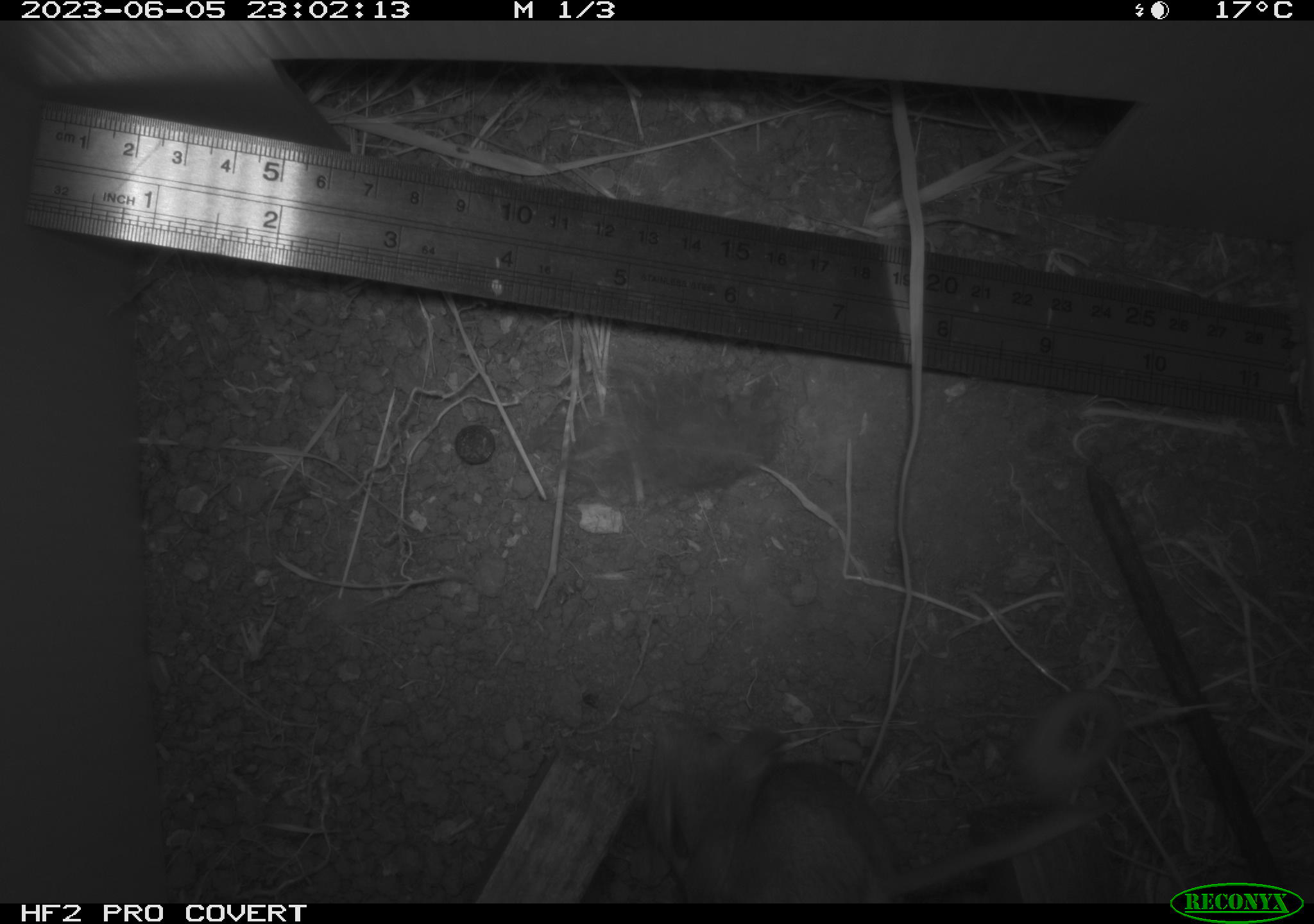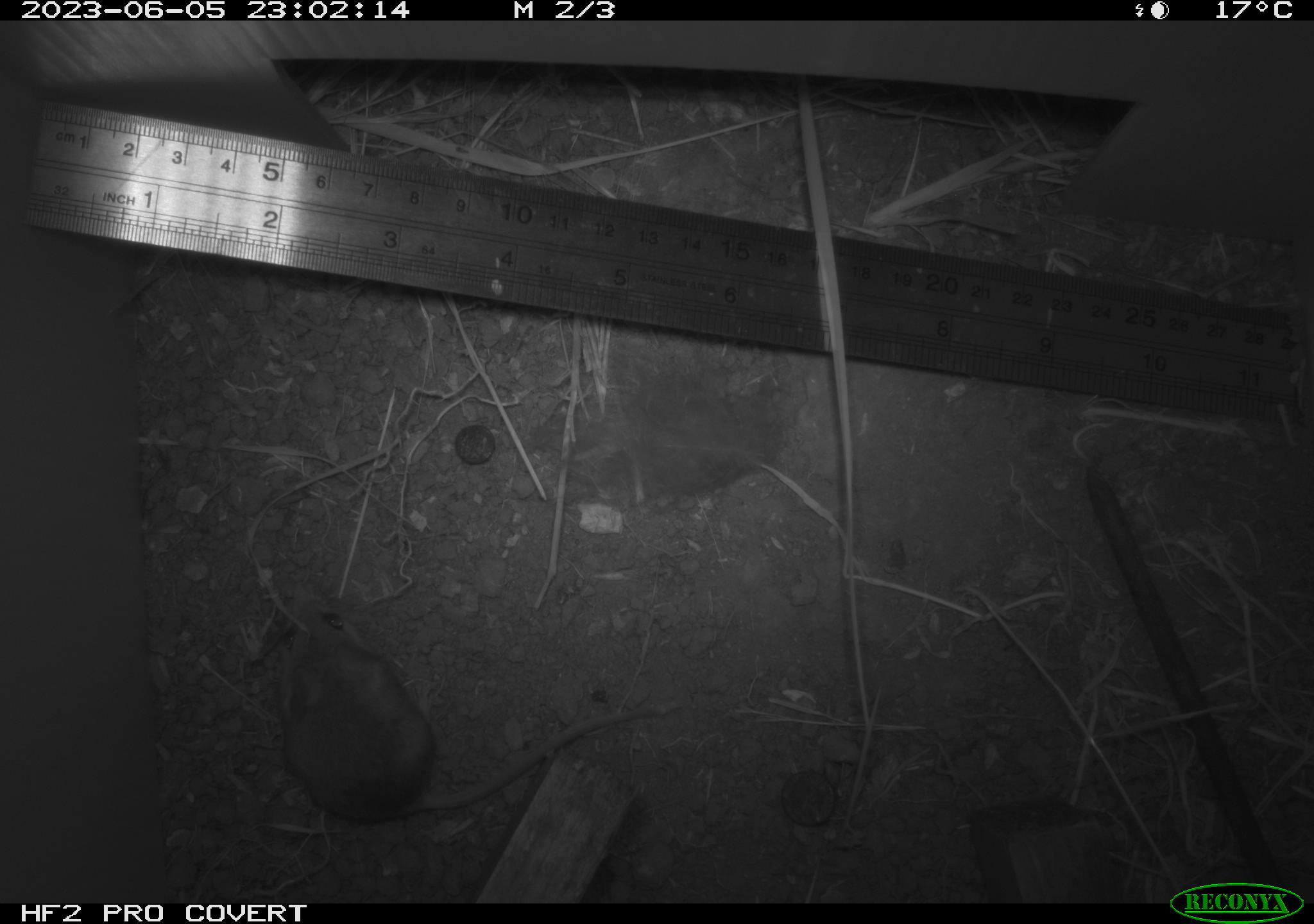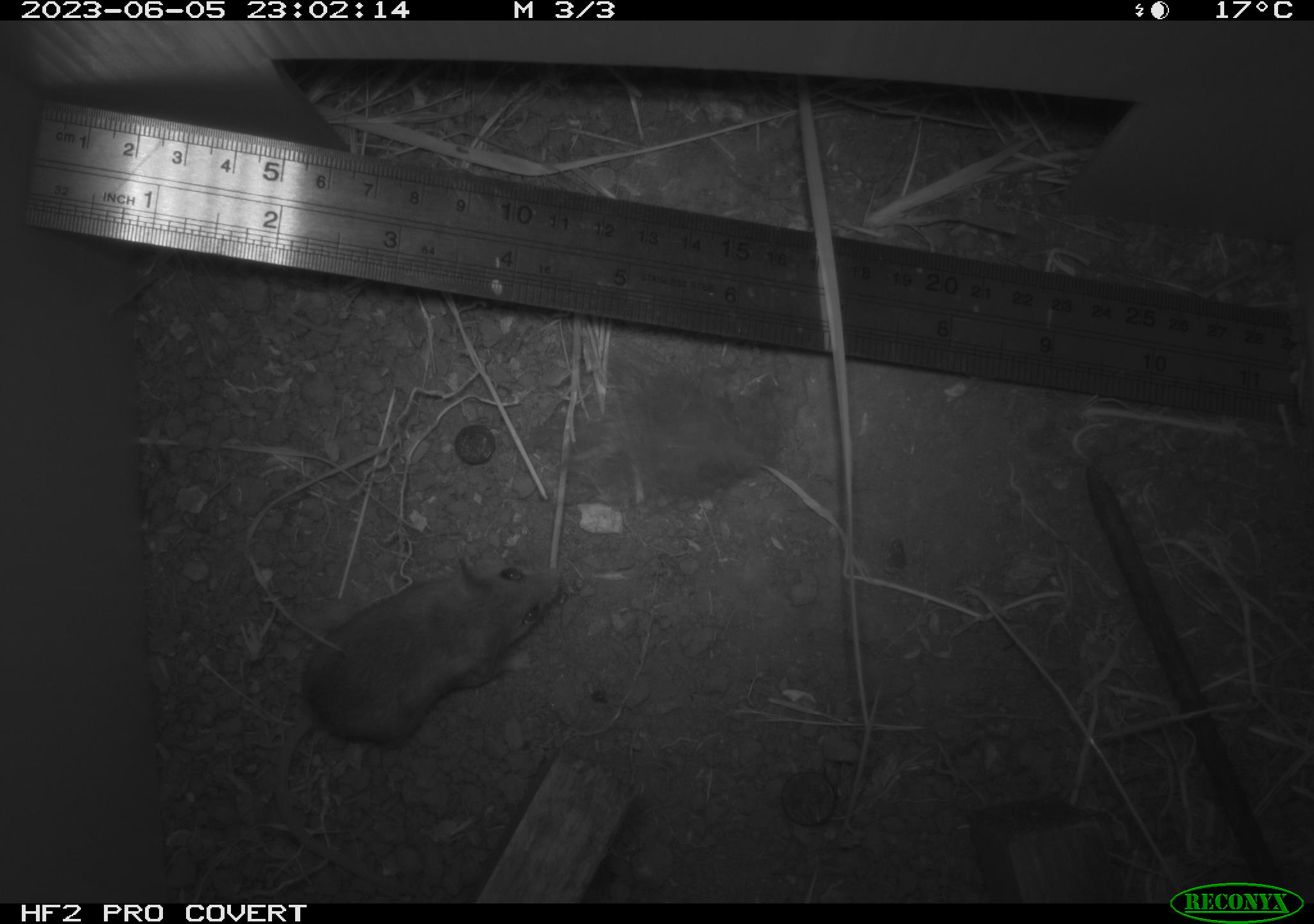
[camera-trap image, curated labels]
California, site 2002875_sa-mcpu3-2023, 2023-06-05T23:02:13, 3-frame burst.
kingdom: Animalia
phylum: Chordata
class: Mammalia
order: Rodentia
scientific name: Rodentia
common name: mouse species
Mouse species (Rodentia).